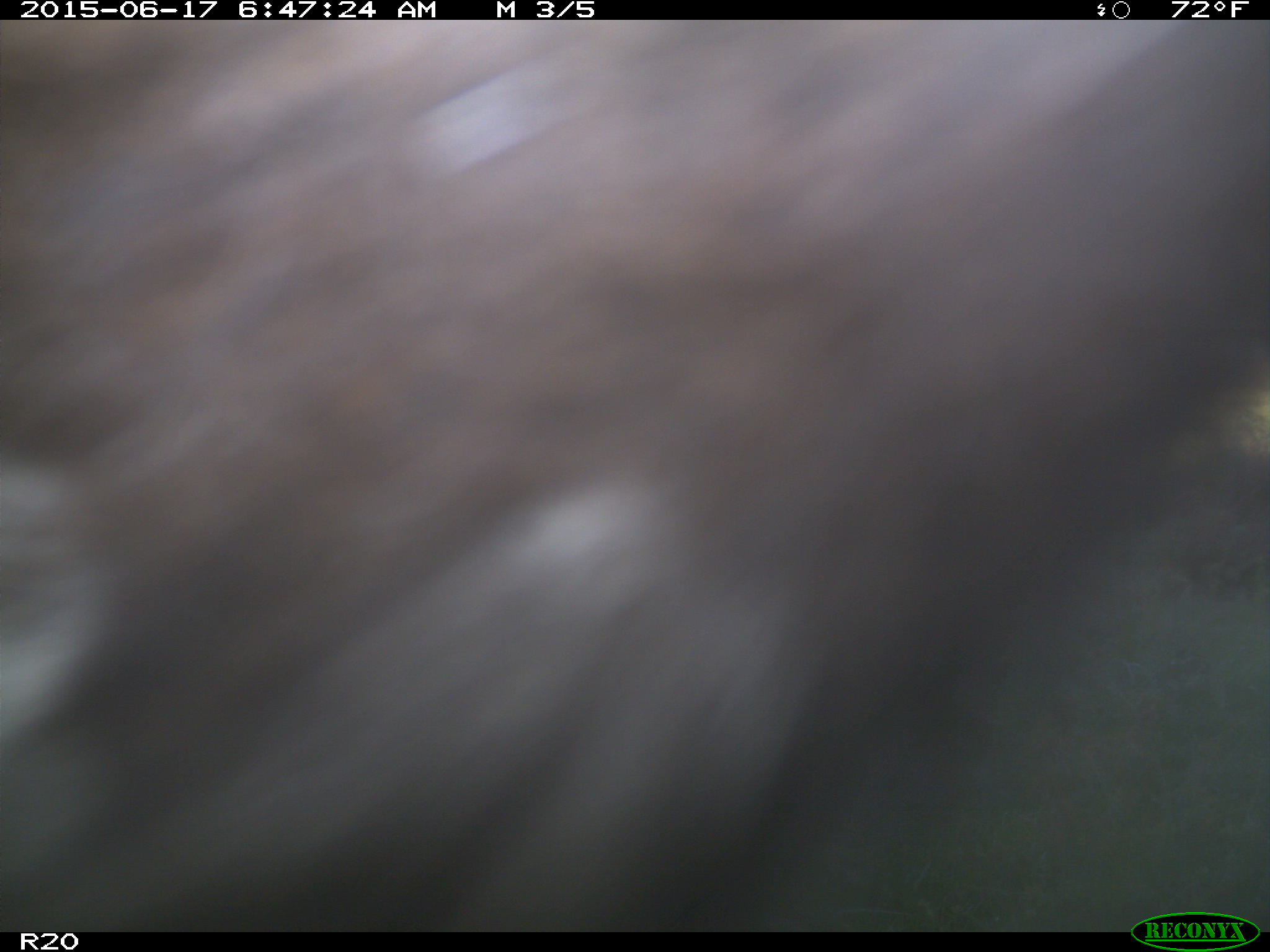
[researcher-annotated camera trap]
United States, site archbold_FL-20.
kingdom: Animalia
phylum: Chordata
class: Mammalia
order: Artiodactyla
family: Bovidae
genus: Bos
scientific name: Bos taurus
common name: domestic cow